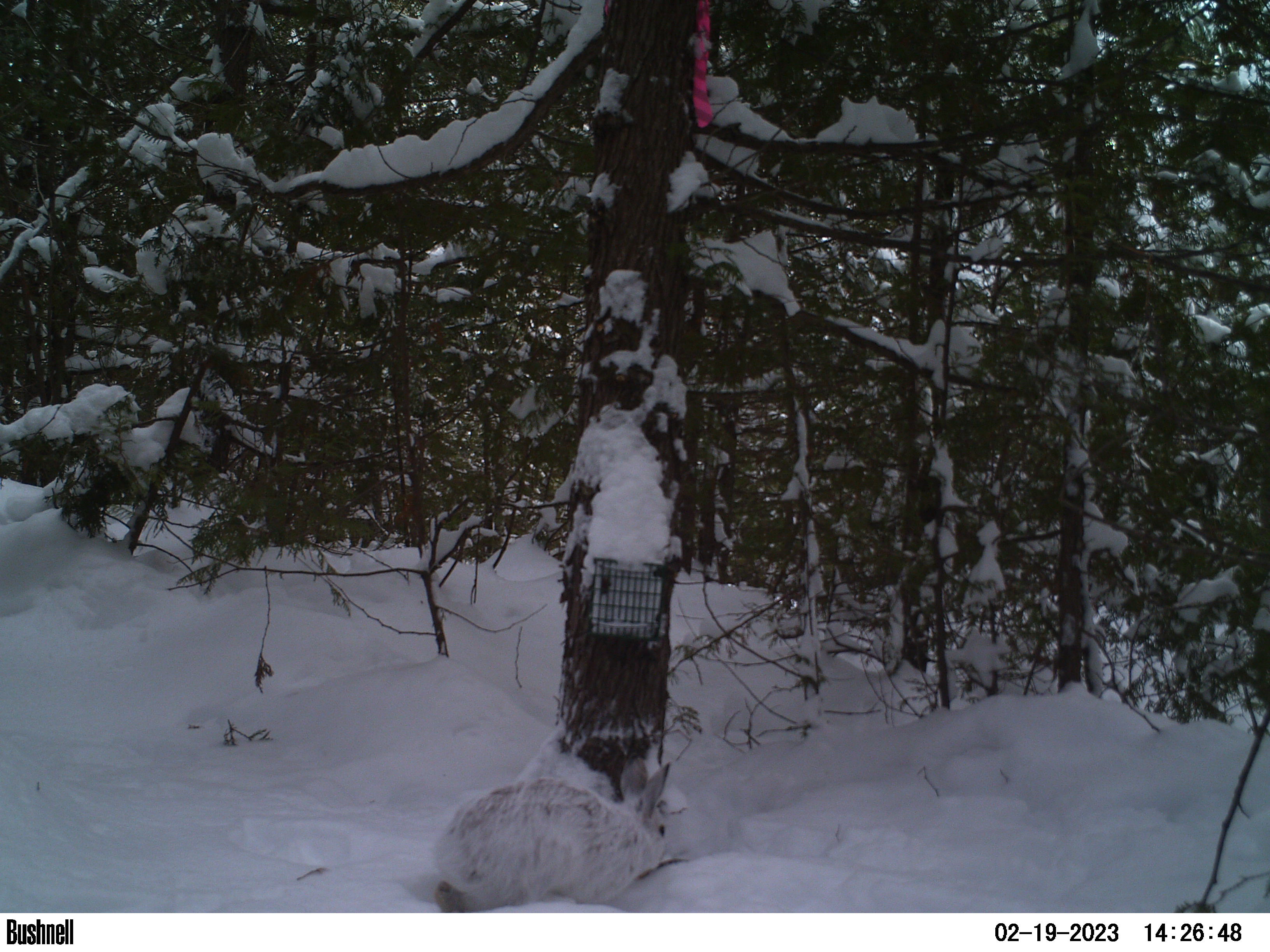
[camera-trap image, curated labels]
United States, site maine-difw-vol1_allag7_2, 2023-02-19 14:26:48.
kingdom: Animalia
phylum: Chordata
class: Mammalia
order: Lagomorpha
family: Leporidae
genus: Lepus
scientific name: Lepus americanus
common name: snowshoe hare